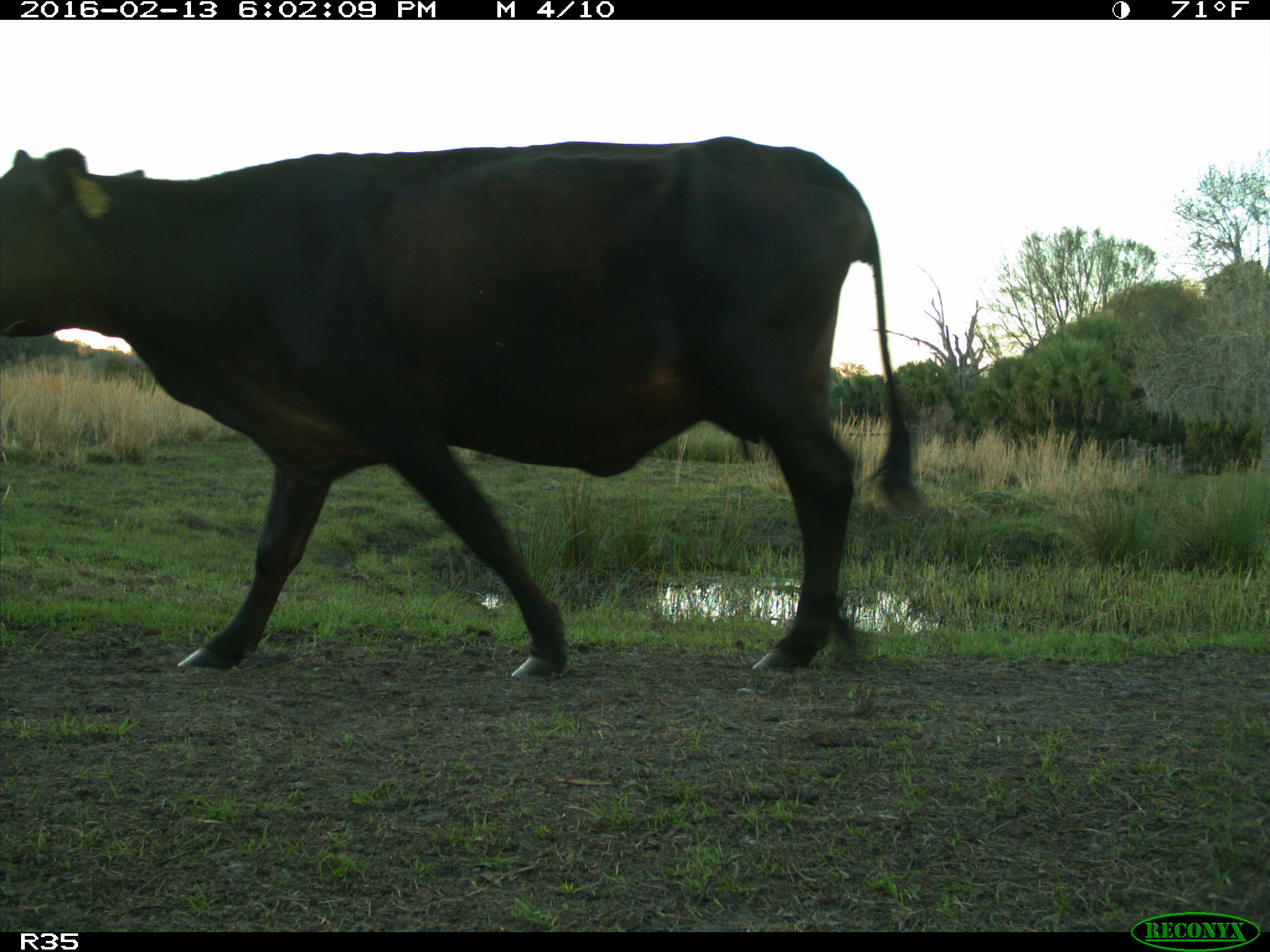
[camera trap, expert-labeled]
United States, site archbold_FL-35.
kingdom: Animalia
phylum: Chordata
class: Mammalia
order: Artiodactyla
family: Bovidae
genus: Bos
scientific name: Bos taurus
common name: domestic cow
Bos taurus (domestic cow).